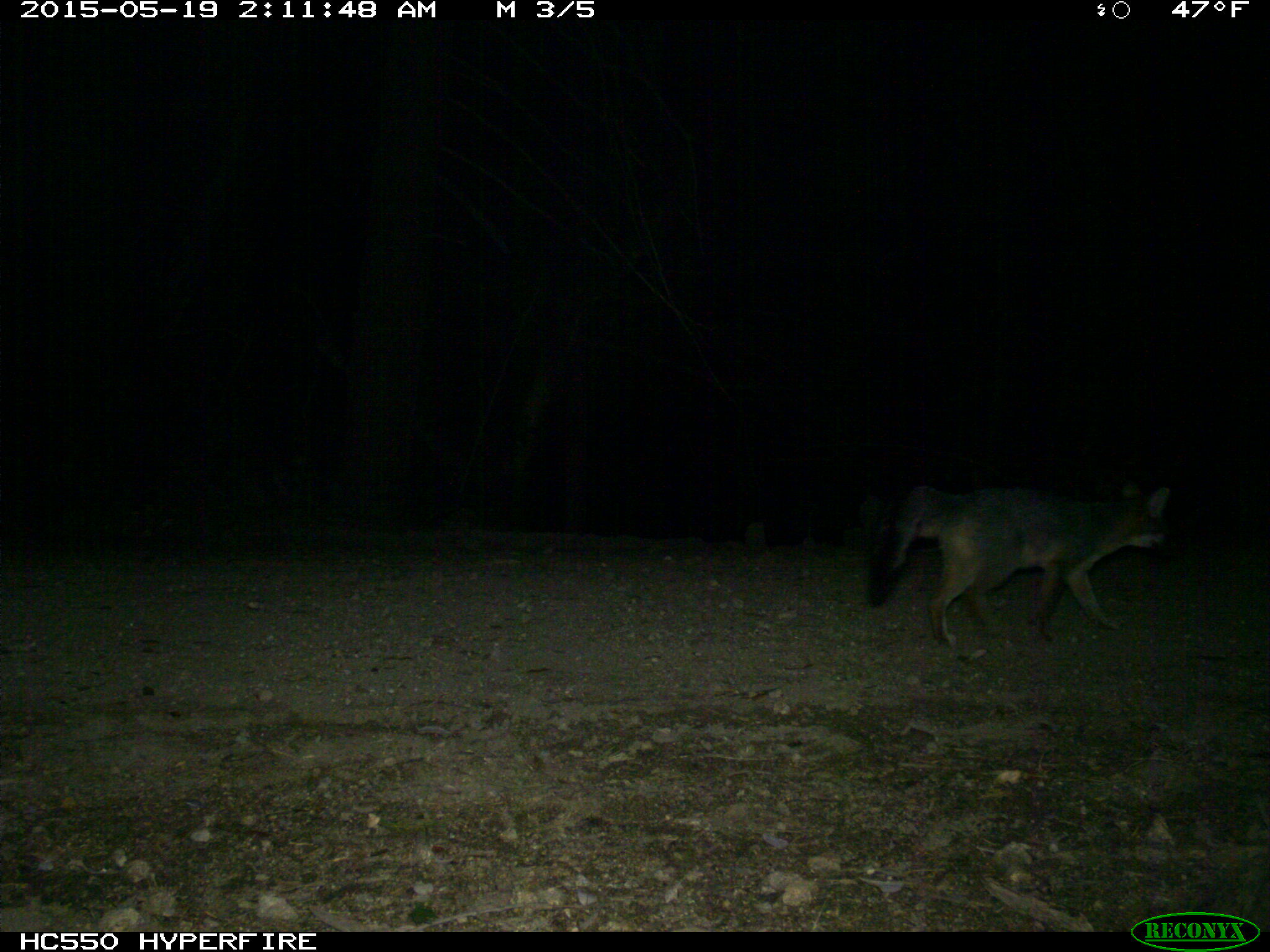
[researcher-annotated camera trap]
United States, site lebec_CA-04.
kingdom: Animalia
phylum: Chordata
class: Mammalia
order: Carnivora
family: Canidae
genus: Urocyon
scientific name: Urocyon cinereoargenteus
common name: gray fox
Urocyon cinereoargenteus (gray fox).